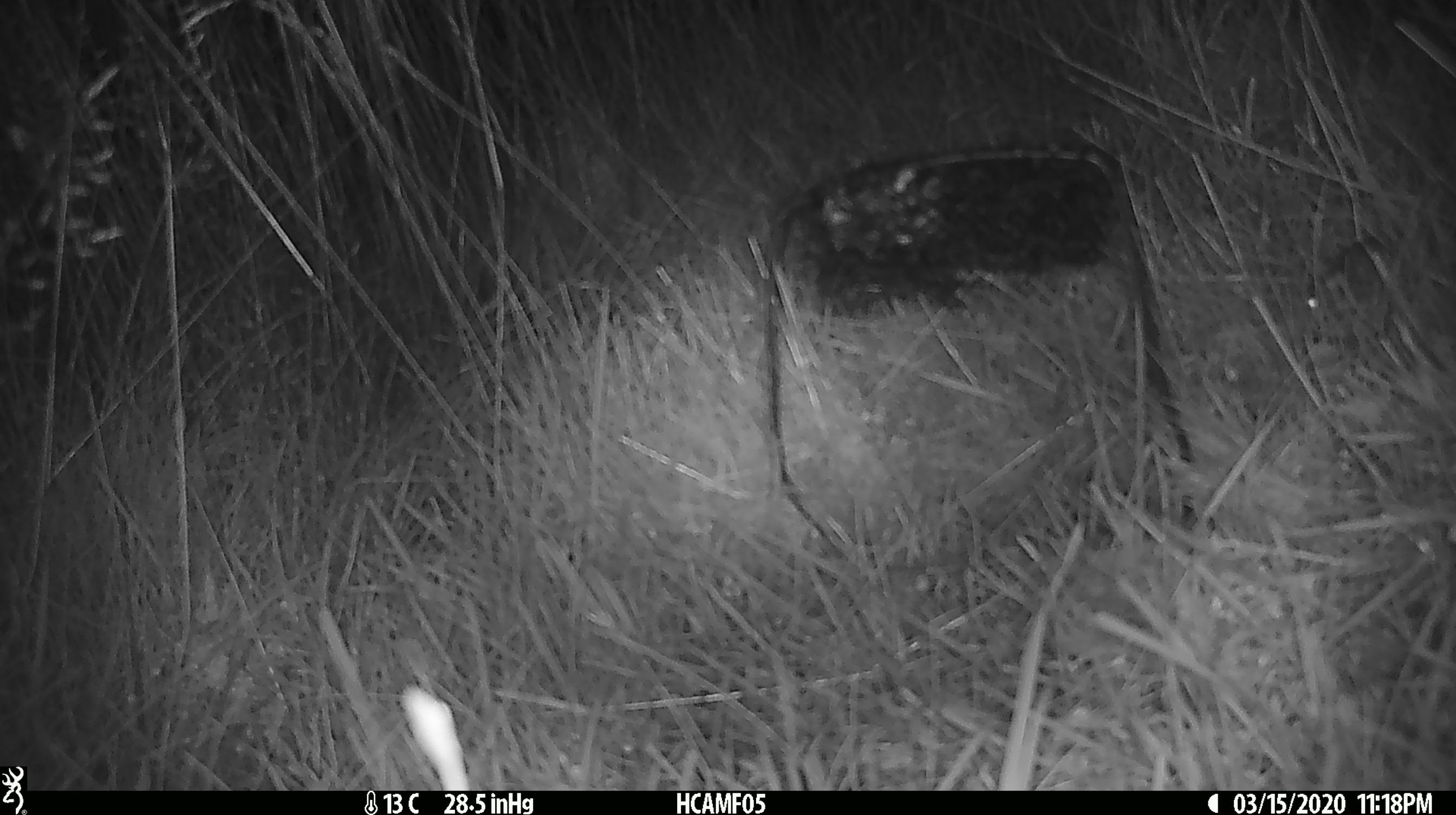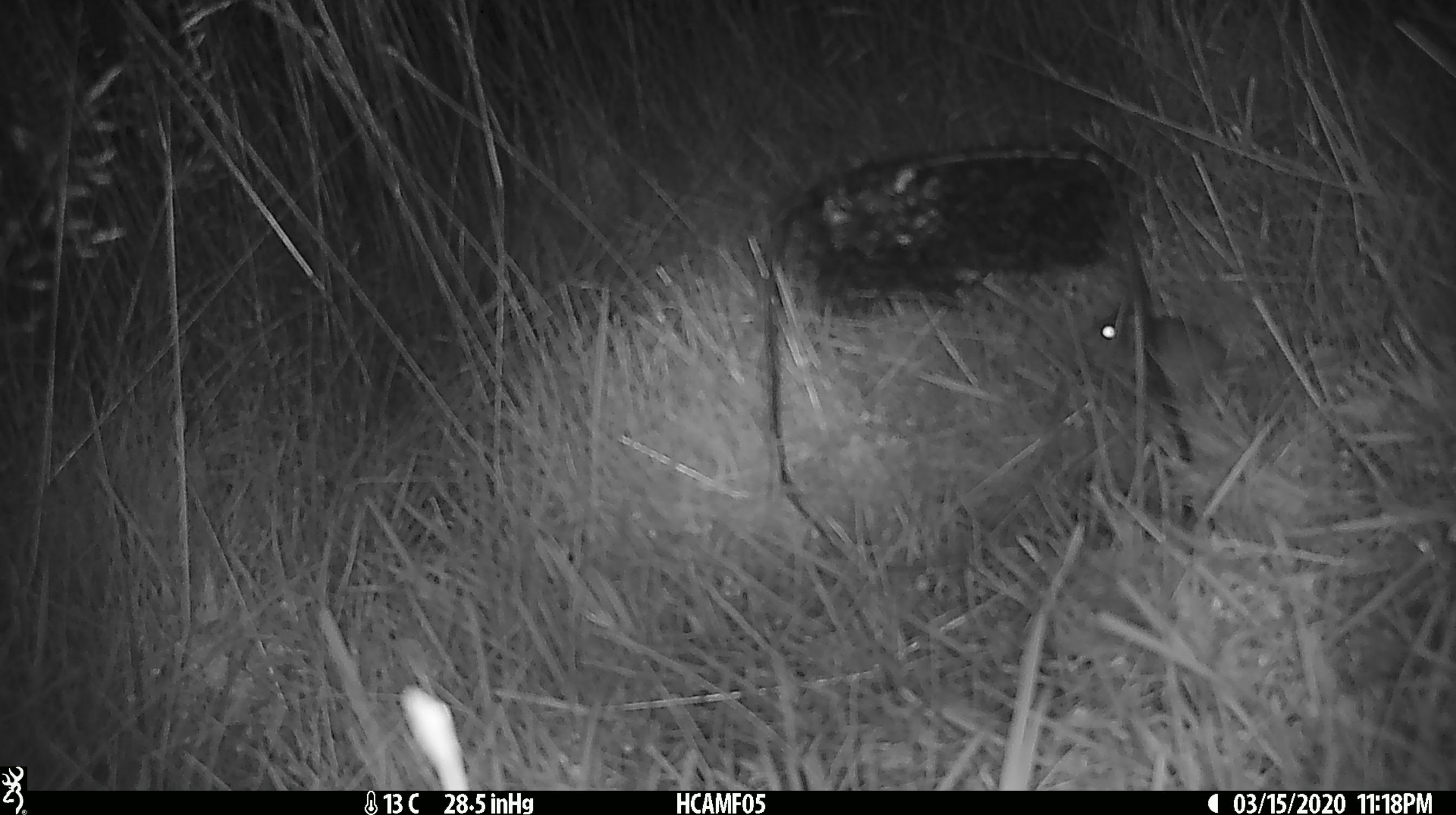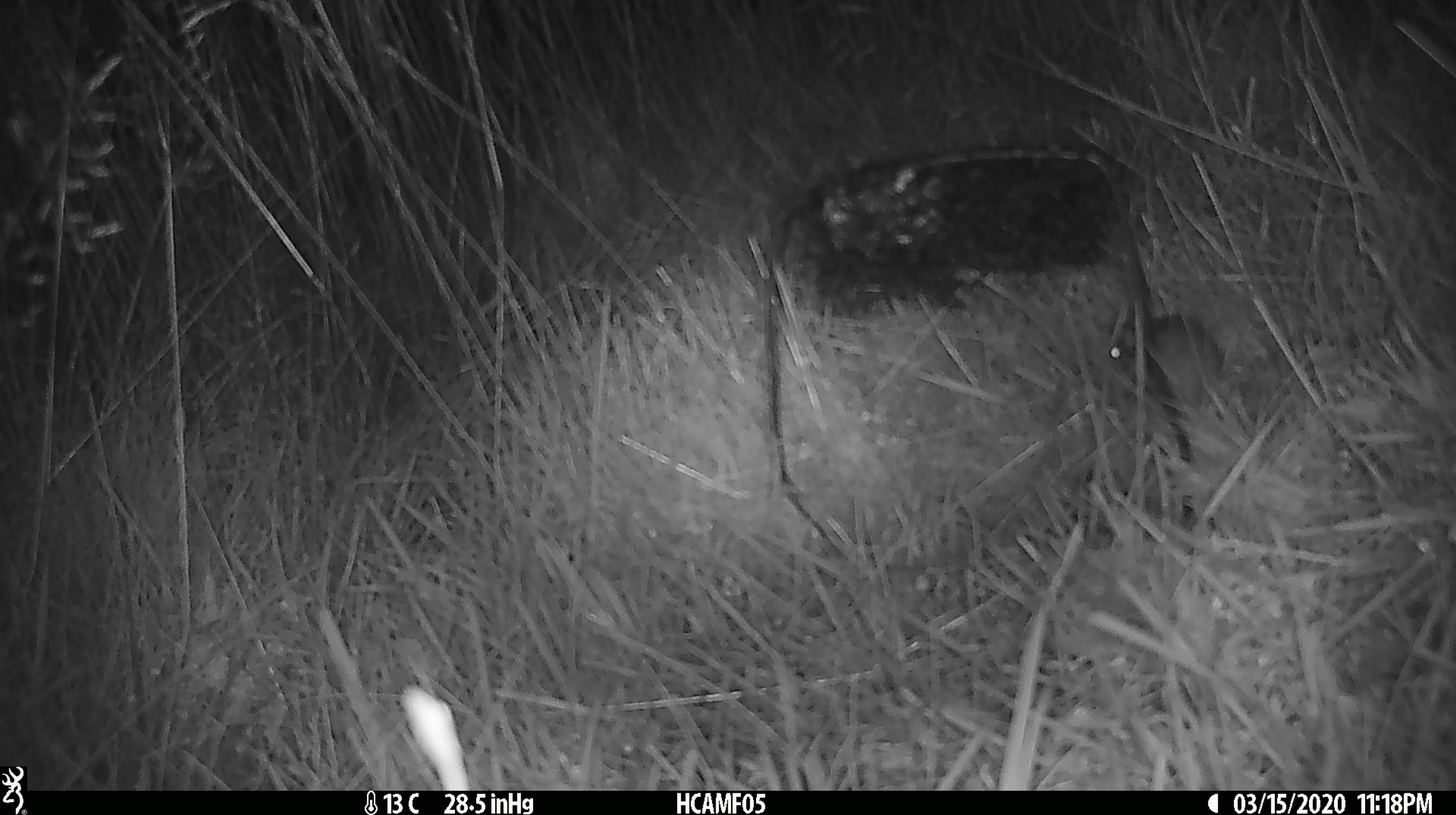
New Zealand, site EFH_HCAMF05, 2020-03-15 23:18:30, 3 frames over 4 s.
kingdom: Animalia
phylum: Chordata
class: Mammalia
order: Rodentia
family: Muridae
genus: Mus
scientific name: Mus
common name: mouse